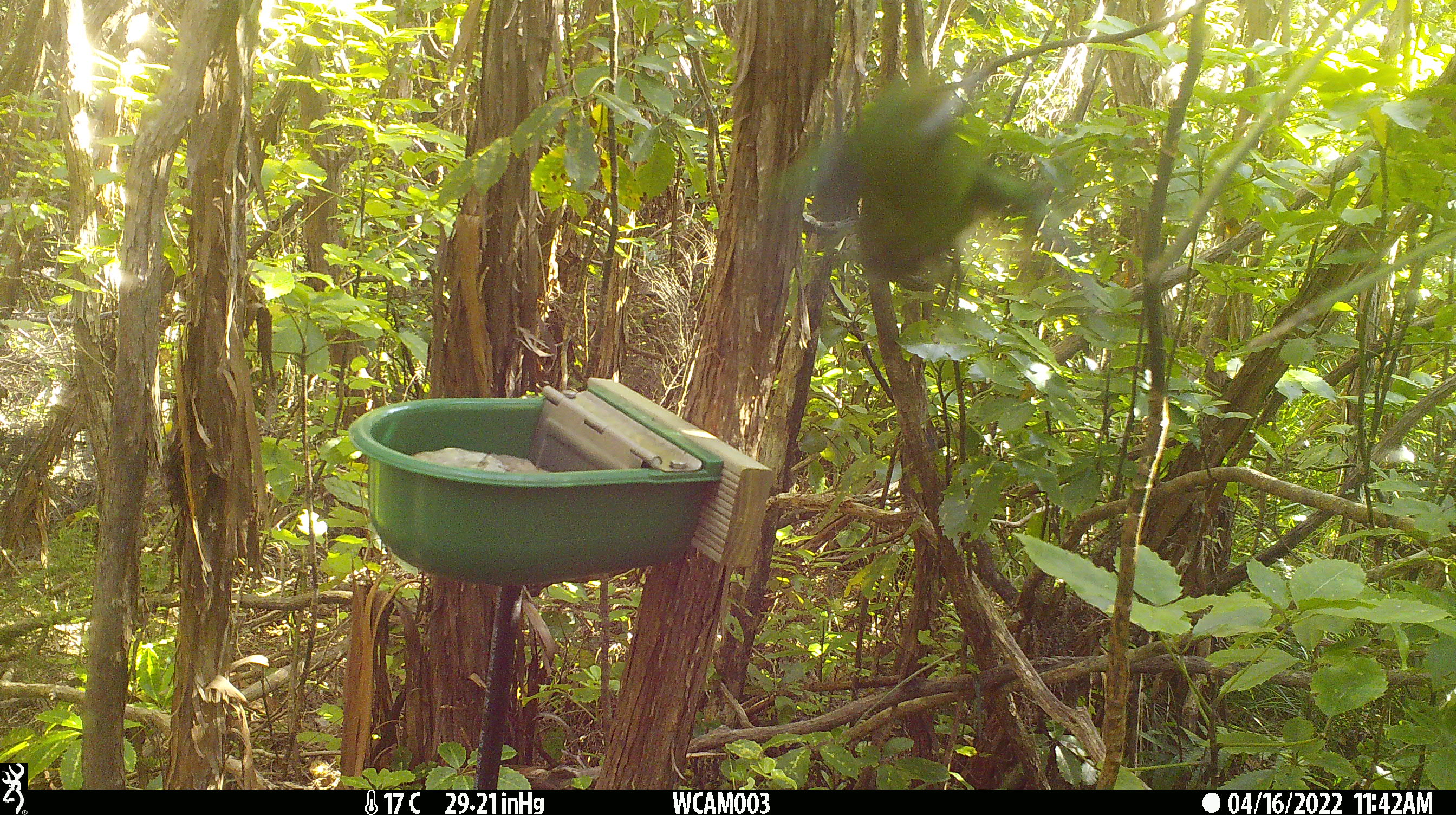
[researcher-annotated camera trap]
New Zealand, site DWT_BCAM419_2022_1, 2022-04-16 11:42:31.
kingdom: Animalia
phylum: Chordata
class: Aves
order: Psittaciformes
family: Psittaculidae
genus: Cyanoramphus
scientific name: Cyanoramphus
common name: parakeet